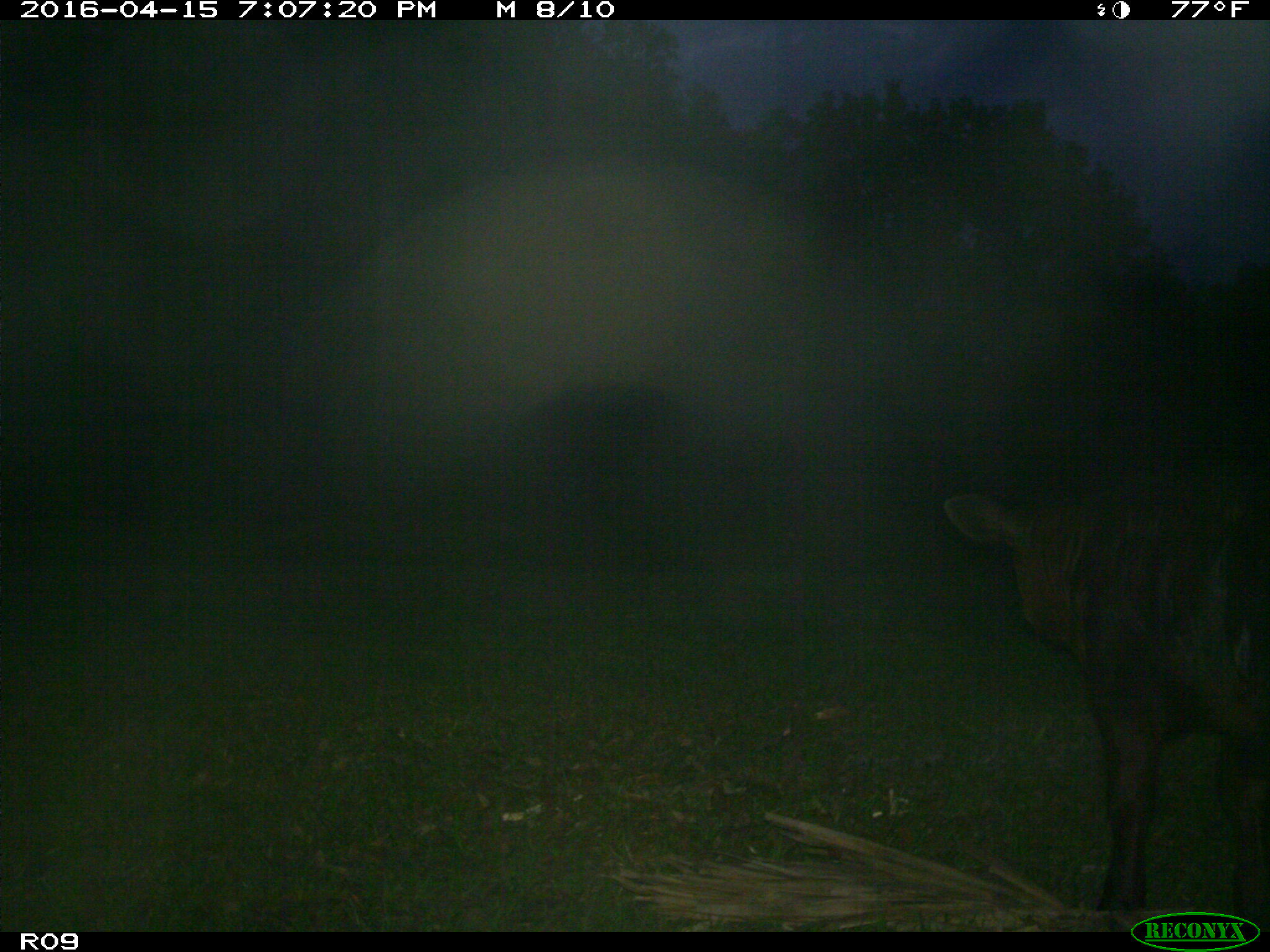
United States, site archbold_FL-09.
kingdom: Animalia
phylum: Chordata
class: Mammalia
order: Artiodactyla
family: Bovidae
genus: Bos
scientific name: Bos taurus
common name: domestic cow